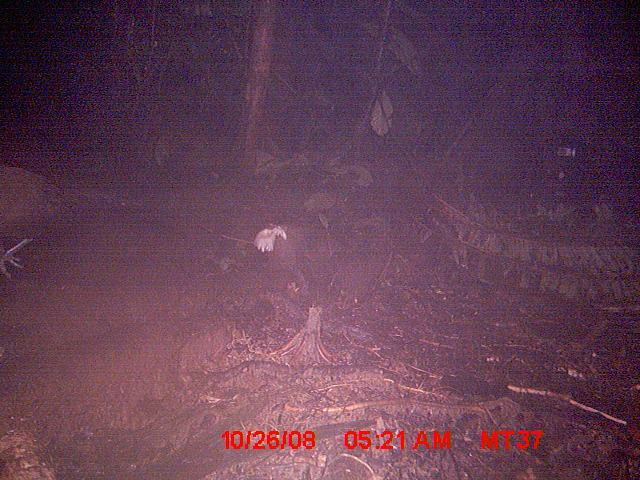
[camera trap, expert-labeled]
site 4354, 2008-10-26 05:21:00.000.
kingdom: Animalia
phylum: Chordata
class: Aves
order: Cuculiformes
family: Cuculidae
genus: Coua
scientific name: Coua serriana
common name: red-breasted coua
Coua serriana (red-breasted coua), count 1.